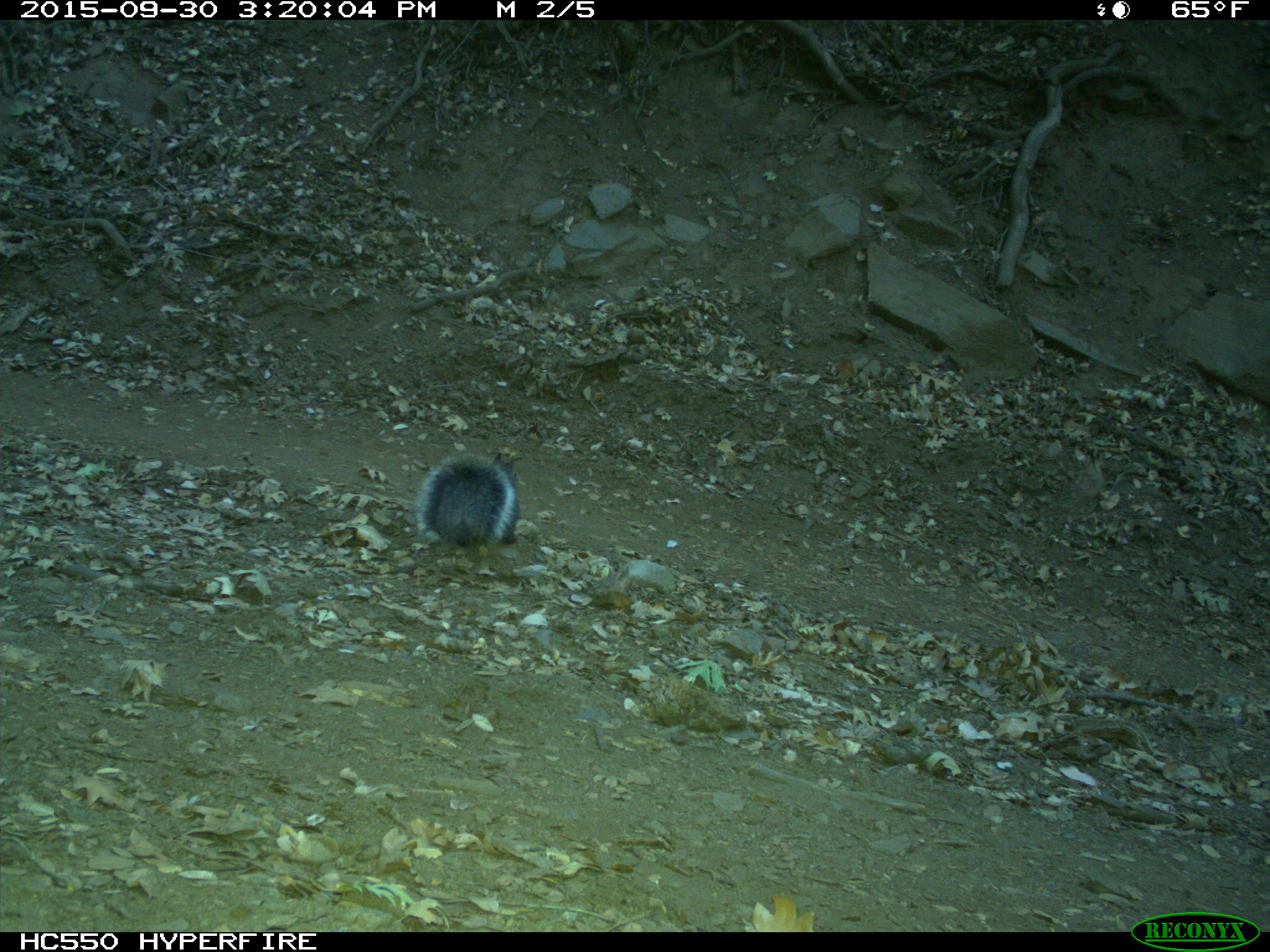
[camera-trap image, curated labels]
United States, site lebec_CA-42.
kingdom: Animalia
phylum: Chordata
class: Mammalia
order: Rodentia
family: Sciuridae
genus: Sciurus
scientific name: Sciurus carolinensis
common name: eastern gray squirrel